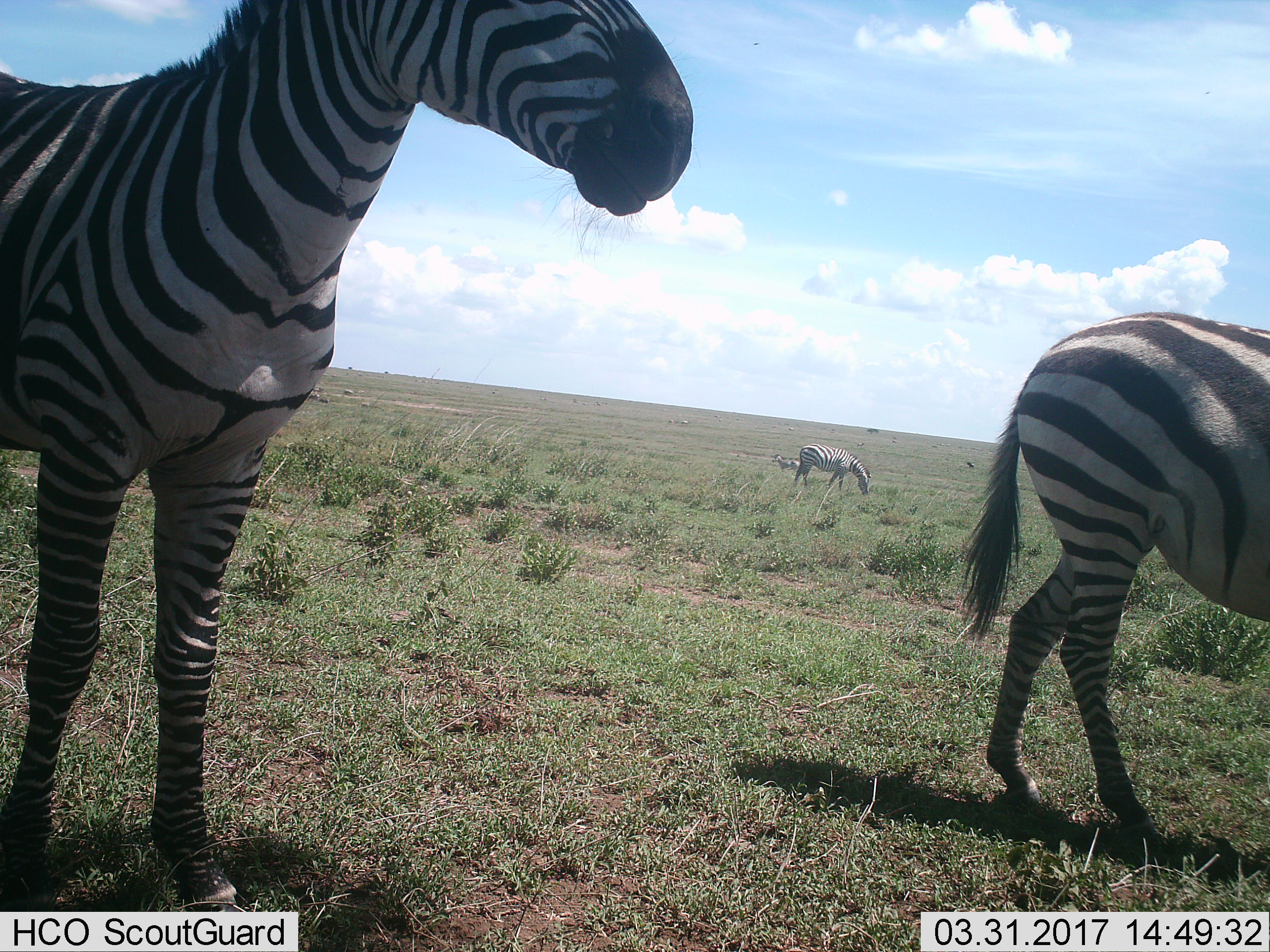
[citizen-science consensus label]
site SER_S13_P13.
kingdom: Animalia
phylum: Chordata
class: Mammalia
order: Perissodactyla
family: Equidae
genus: Equus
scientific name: Equus quagga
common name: plains zebra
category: zebraplains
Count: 4.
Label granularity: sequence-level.